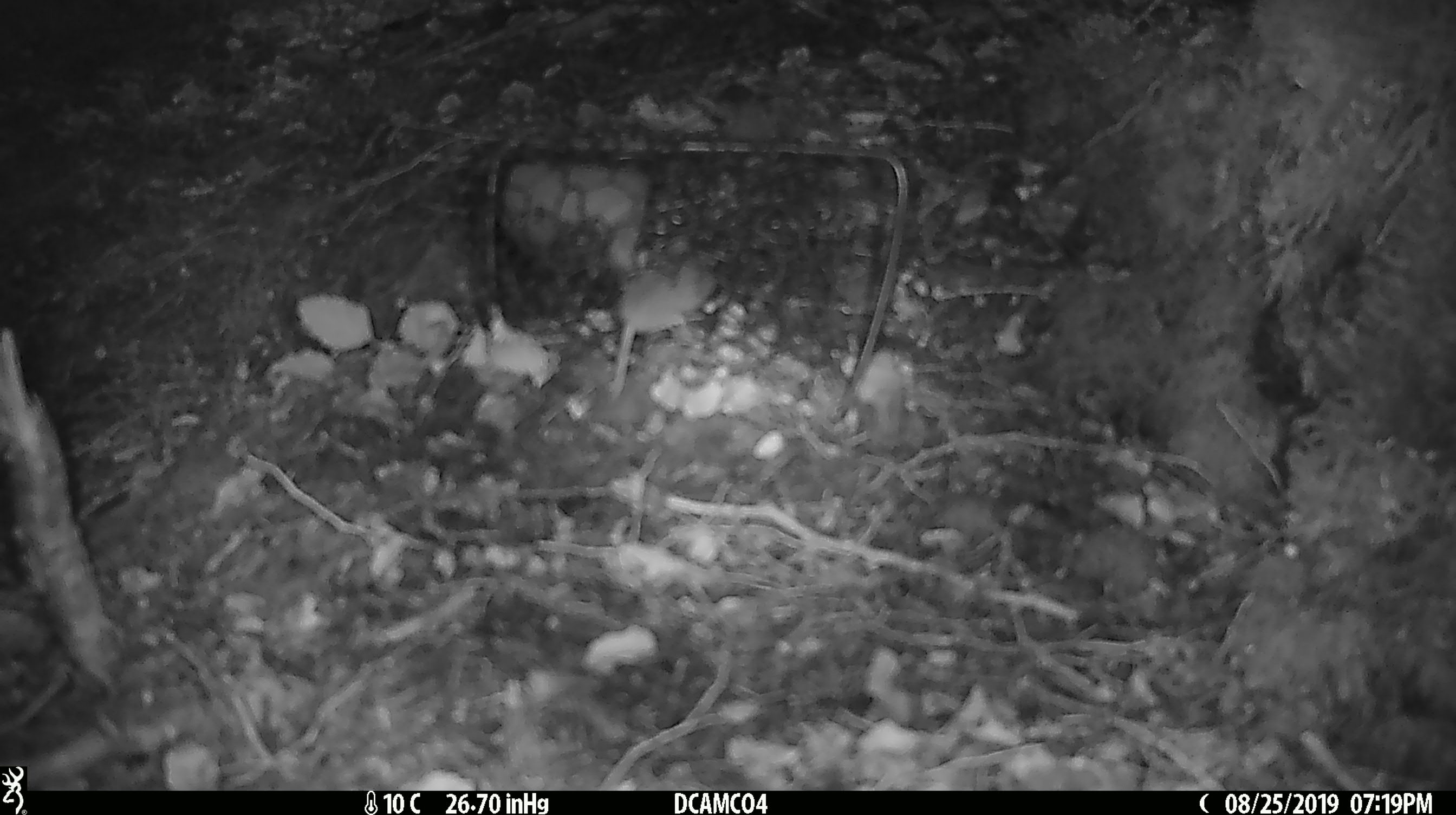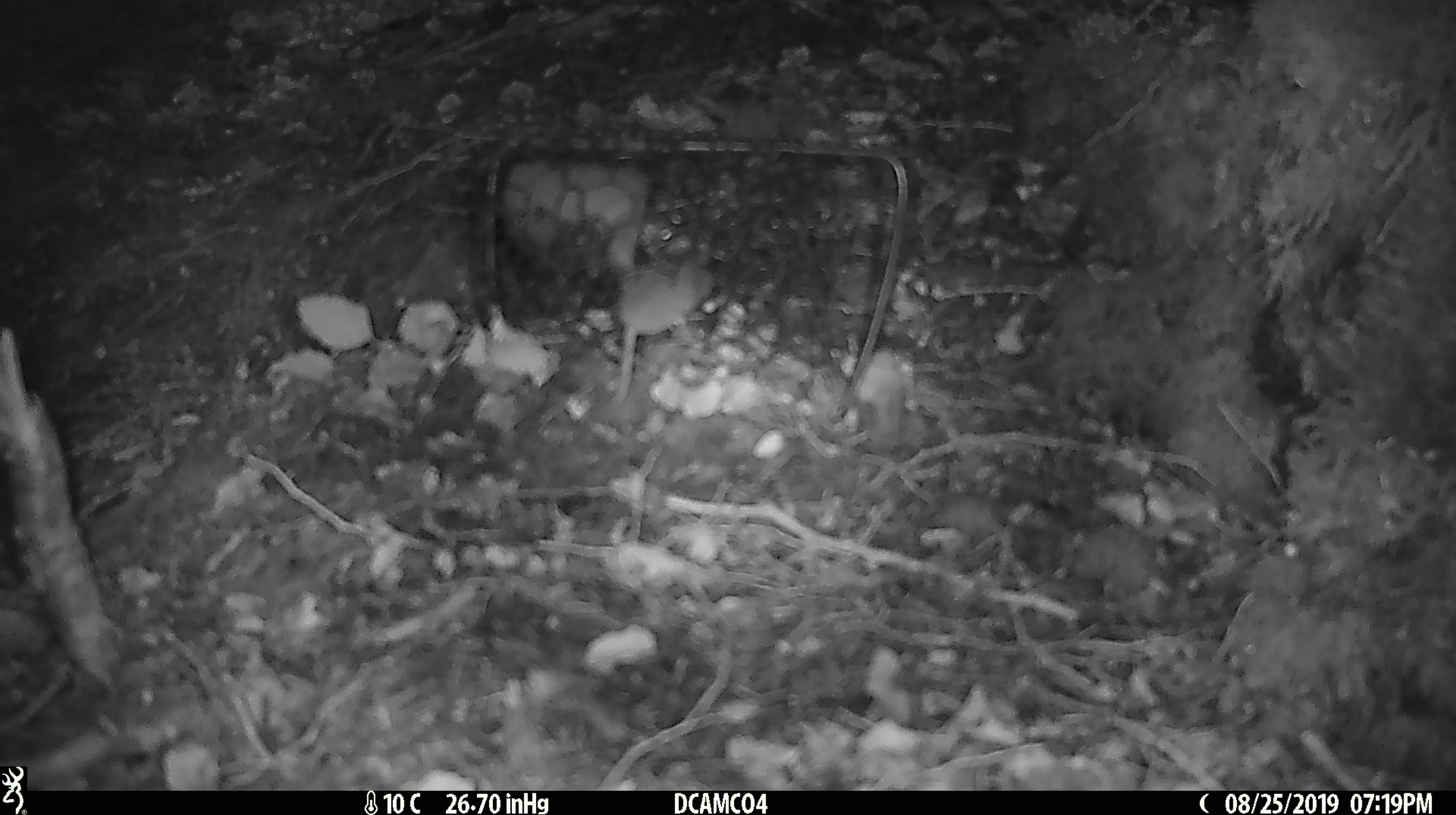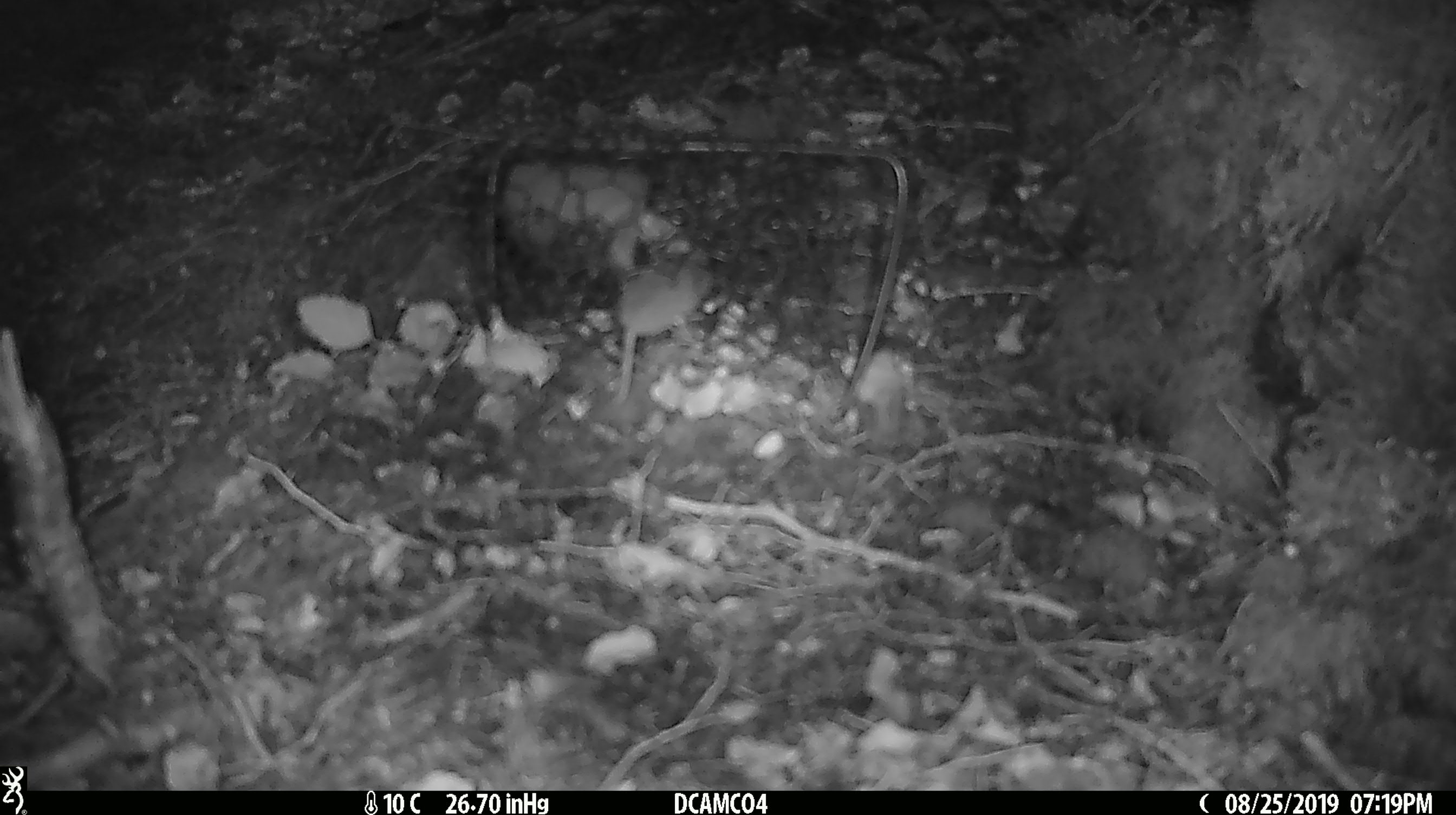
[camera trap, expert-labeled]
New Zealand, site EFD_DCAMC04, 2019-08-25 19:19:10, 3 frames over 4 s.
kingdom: Animalia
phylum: Chordata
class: Mammalia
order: Rodentia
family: Muridae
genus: Mus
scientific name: Mus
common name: mouse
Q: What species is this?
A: Mouse (Mus).